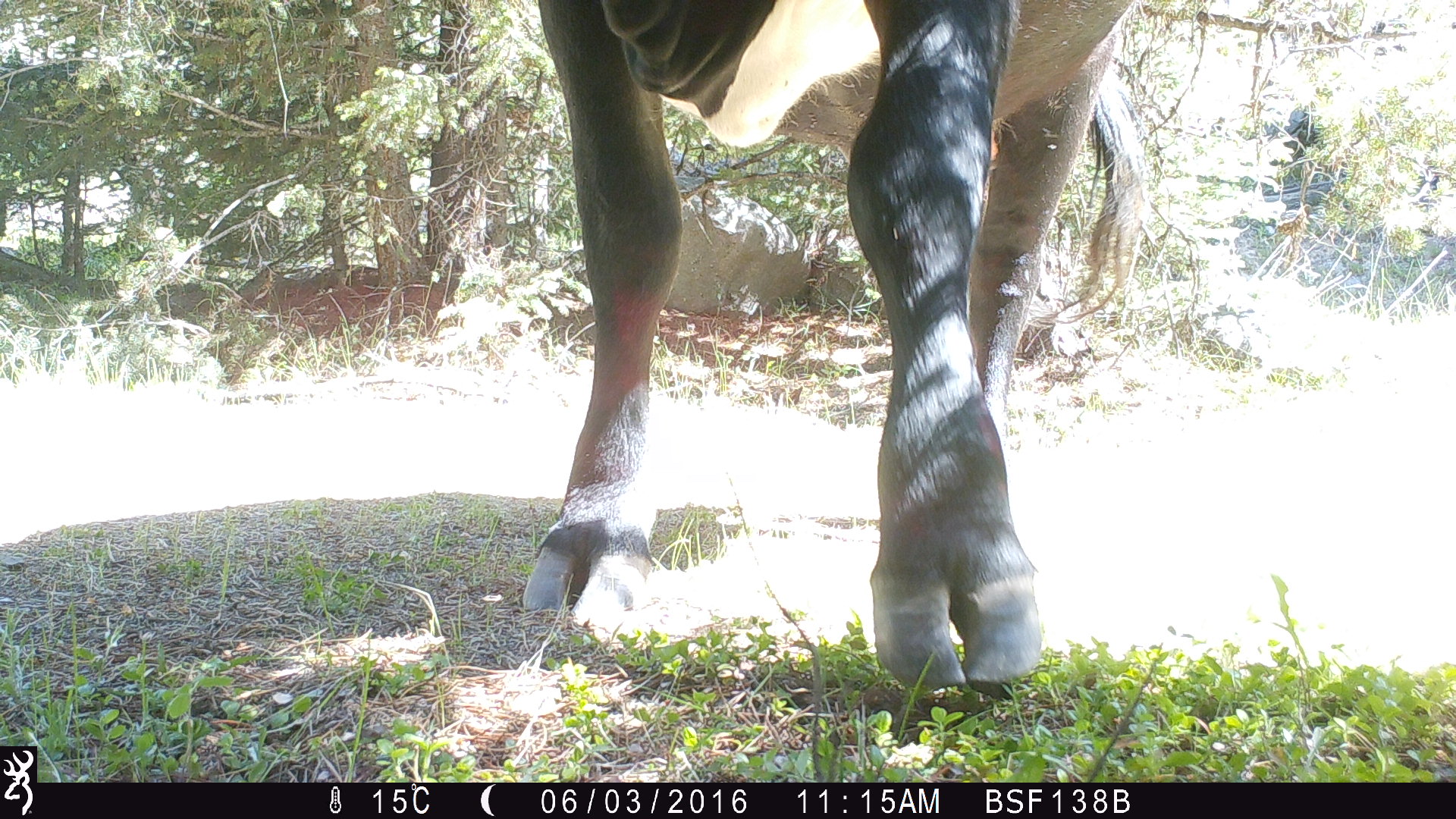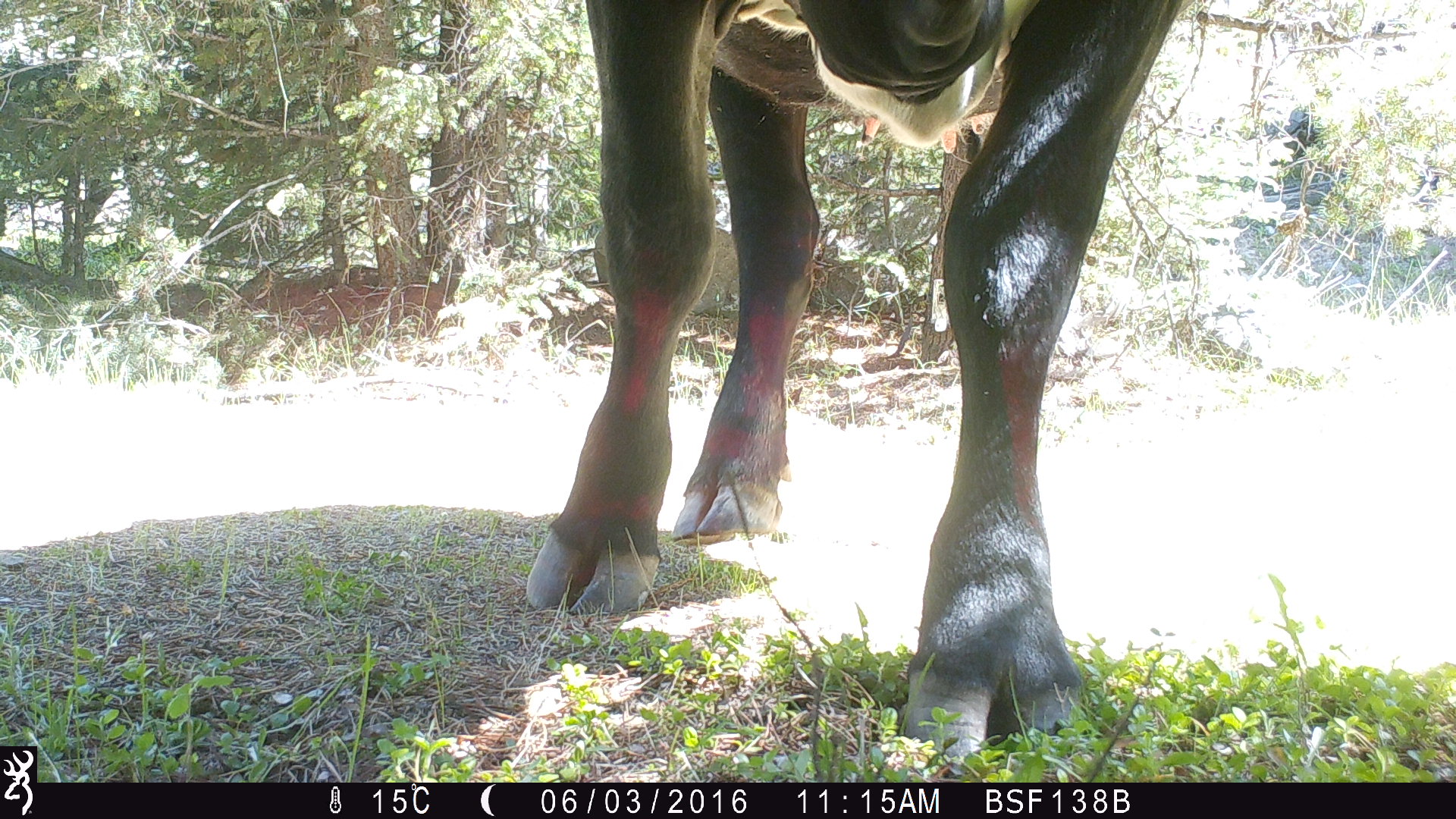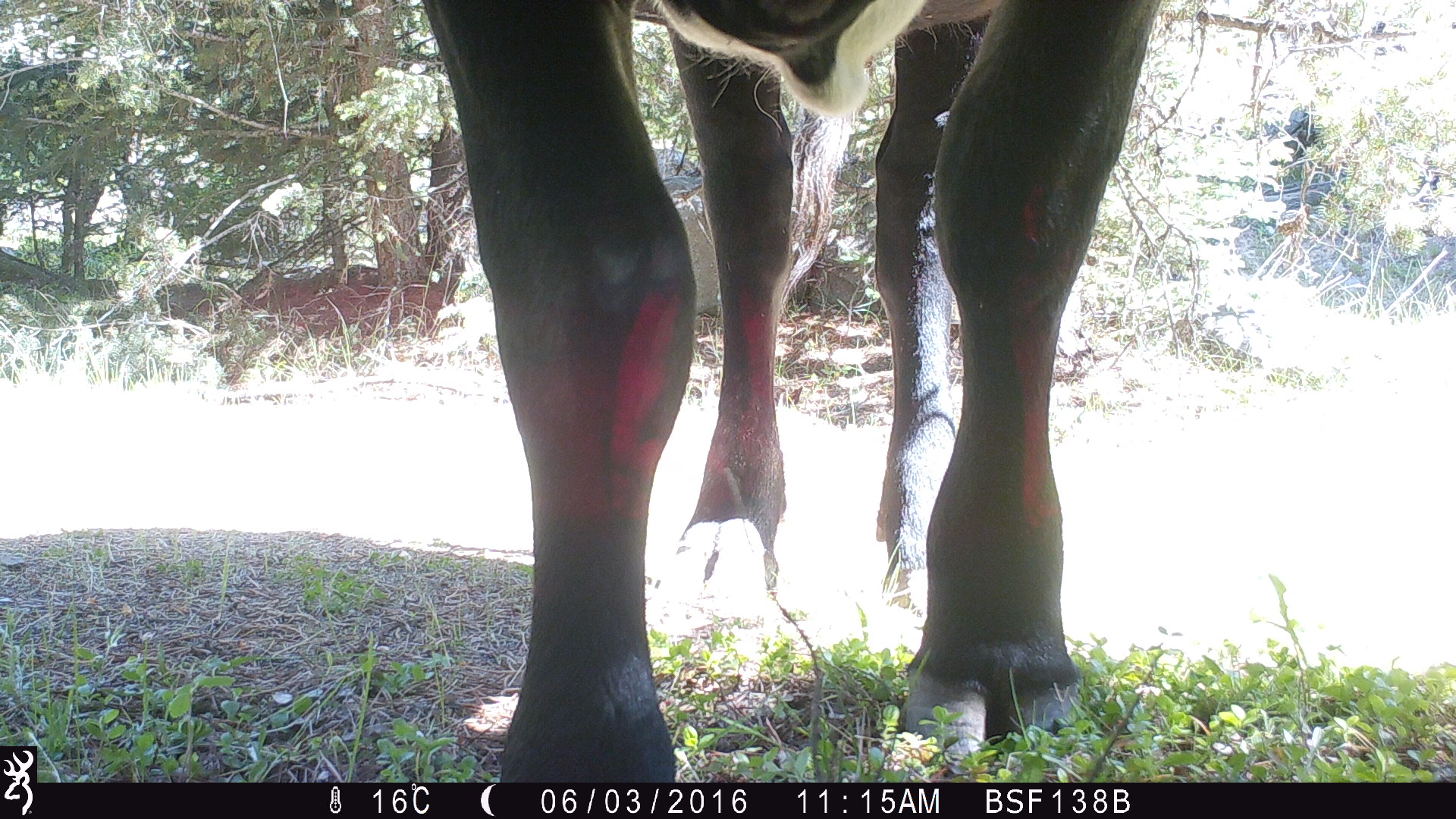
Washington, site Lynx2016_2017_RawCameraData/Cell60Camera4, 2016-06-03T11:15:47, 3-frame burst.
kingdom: Animalia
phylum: Chordata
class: Mammalia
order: Artiodactyla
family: Bovidae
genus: Bos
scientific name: Bos taurus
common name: domestic cattle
Domestic cattle (Bos taurus). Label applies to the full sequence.